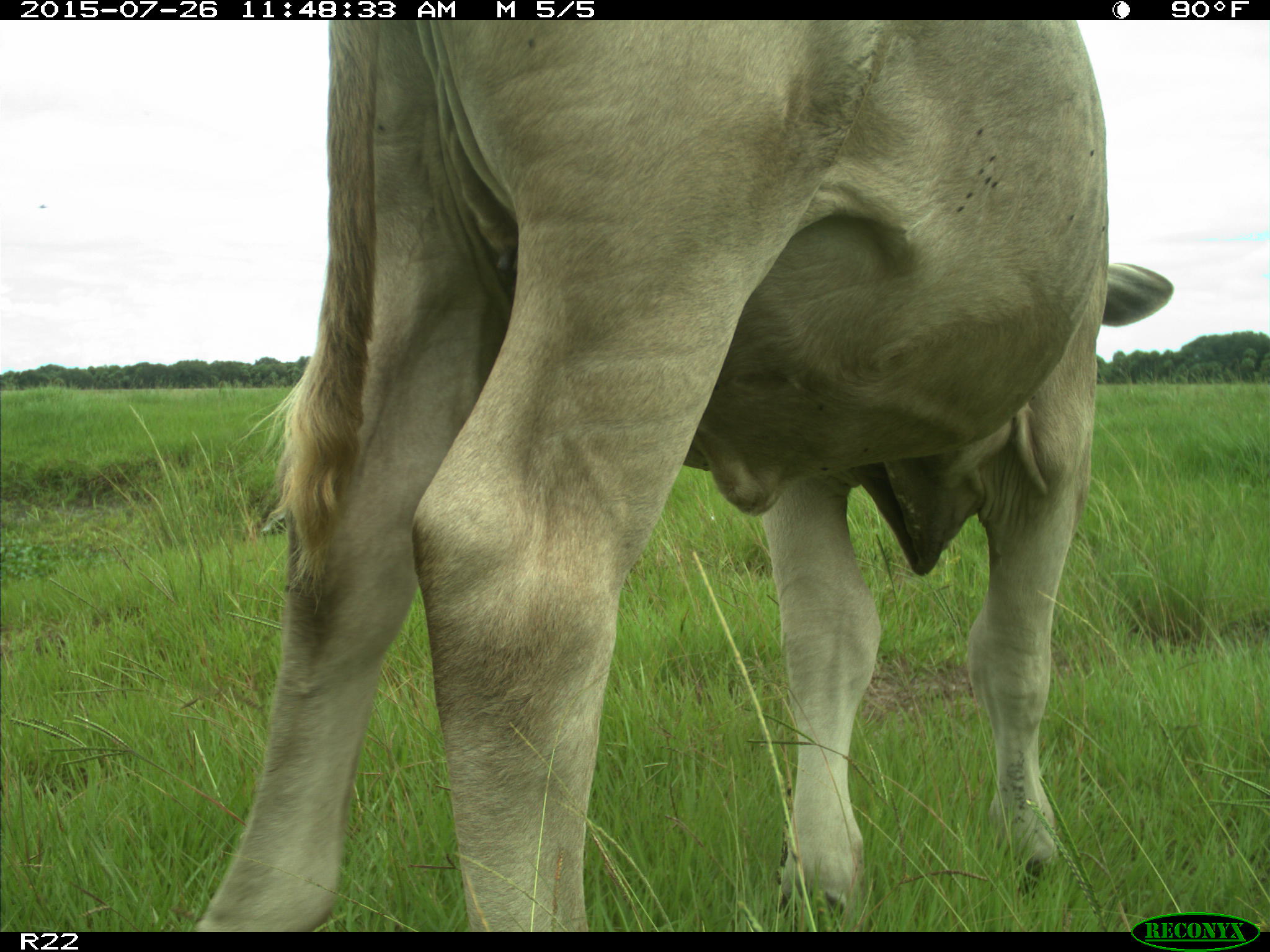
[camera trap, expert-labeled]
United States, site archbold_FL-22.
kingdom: Animalia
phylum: Chordata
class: Mammalia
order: Artiodactyla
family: Bovidae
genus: Bos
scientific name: Bos taurus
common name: domestic cow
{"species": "Bos taurus (domestic cow)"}